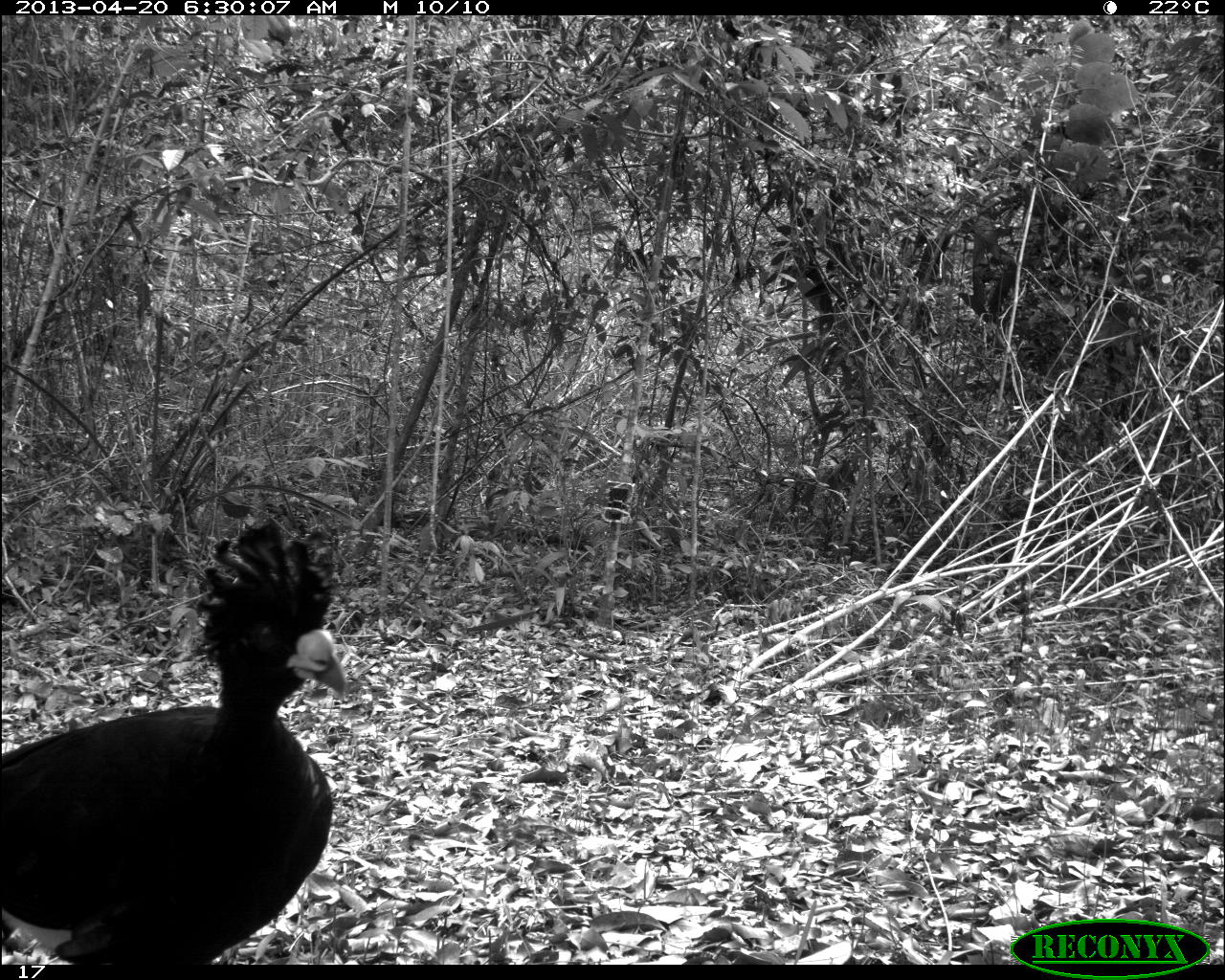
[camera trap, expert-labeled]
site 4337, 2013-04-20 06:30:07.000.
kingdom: Animalia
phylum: Chordata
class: Aves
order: Galliformes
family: Cracidae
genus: Crax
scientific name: Crax rubra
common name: great curassow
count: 1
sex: male